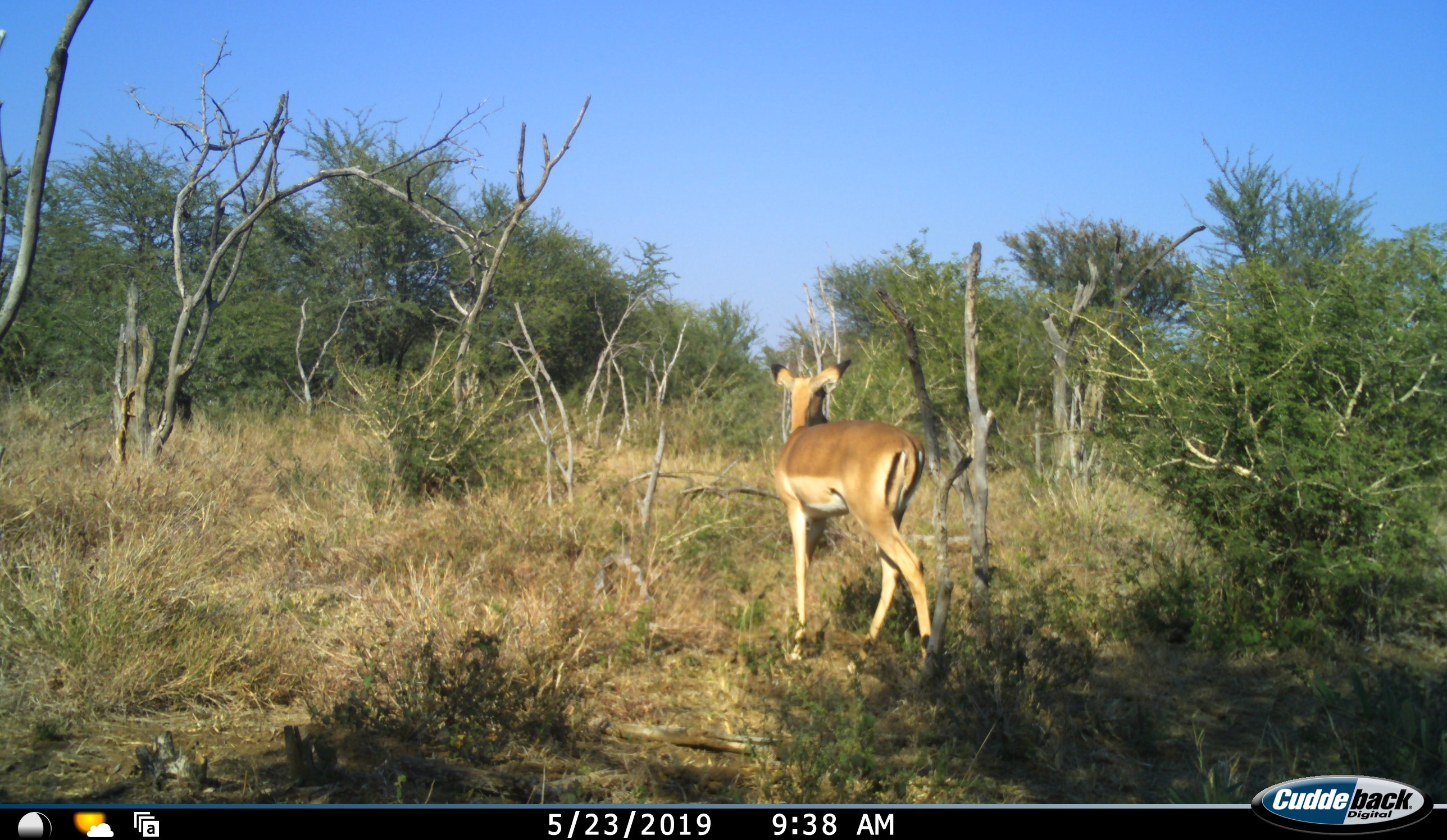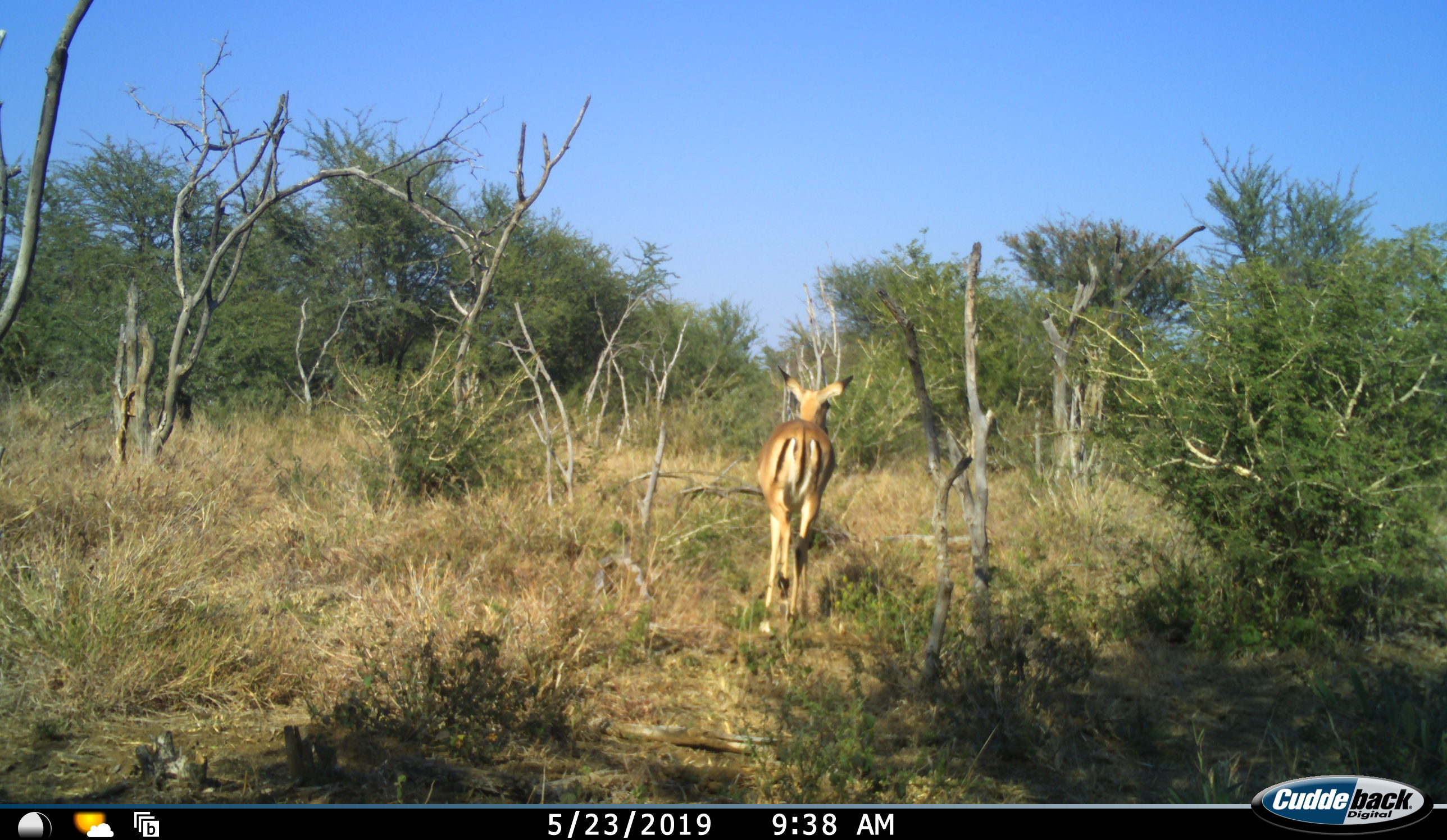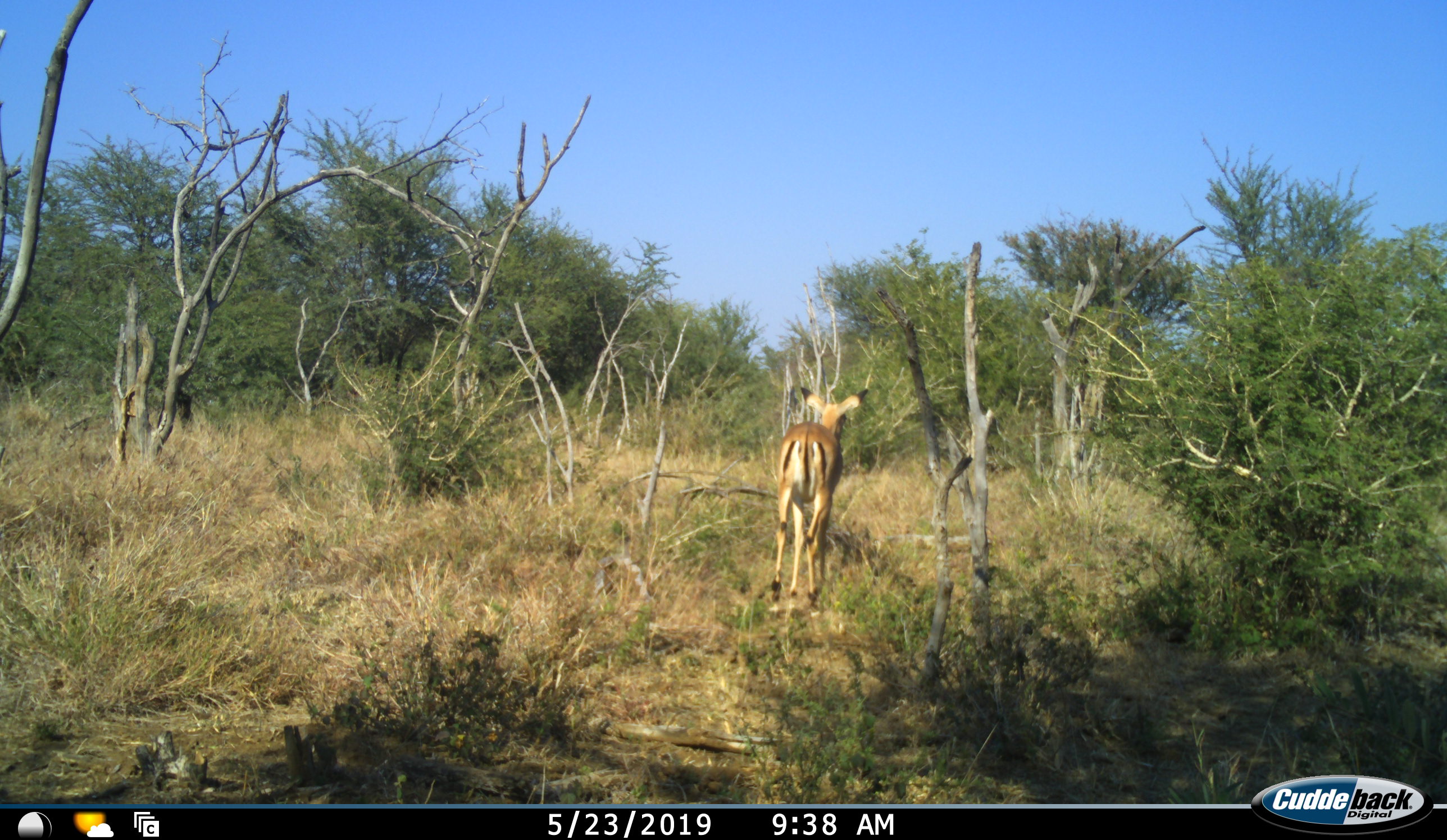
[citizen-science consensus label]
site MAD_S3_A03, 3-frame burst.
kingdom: Animalia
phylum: Chordata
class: Mammalia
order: Artiodactyla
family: Bovidae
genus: Aepyceros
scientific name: Aepyceros melampus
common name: impala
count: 1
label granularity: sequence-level